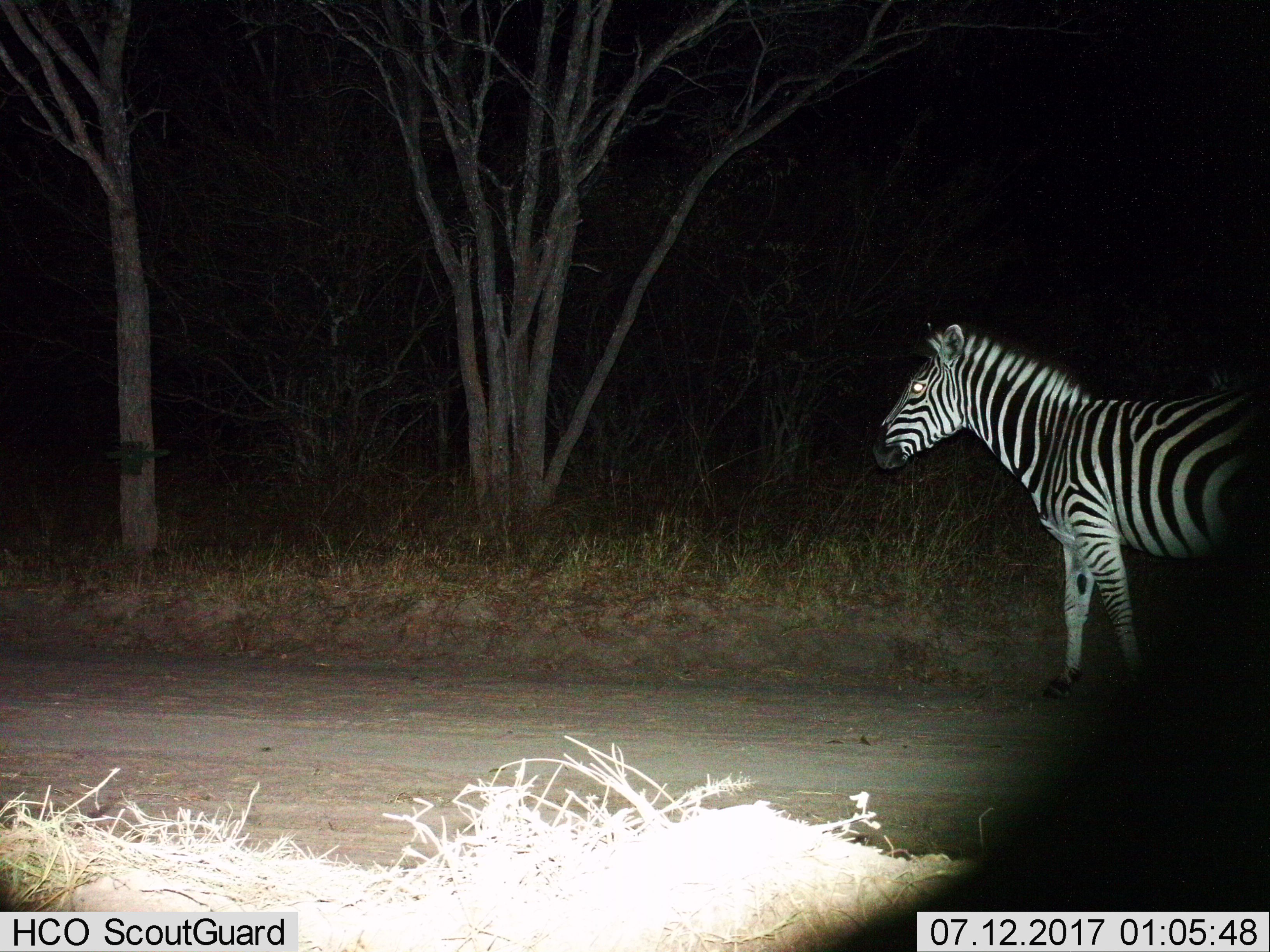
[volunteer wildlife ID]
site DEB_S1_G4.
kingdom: Animalia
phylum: Chordata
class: Mammalia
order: Perissodactyla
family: Equidae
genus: Equus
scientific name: Equus quagga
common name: plains zebra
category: zebraplains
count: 1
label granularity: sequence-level